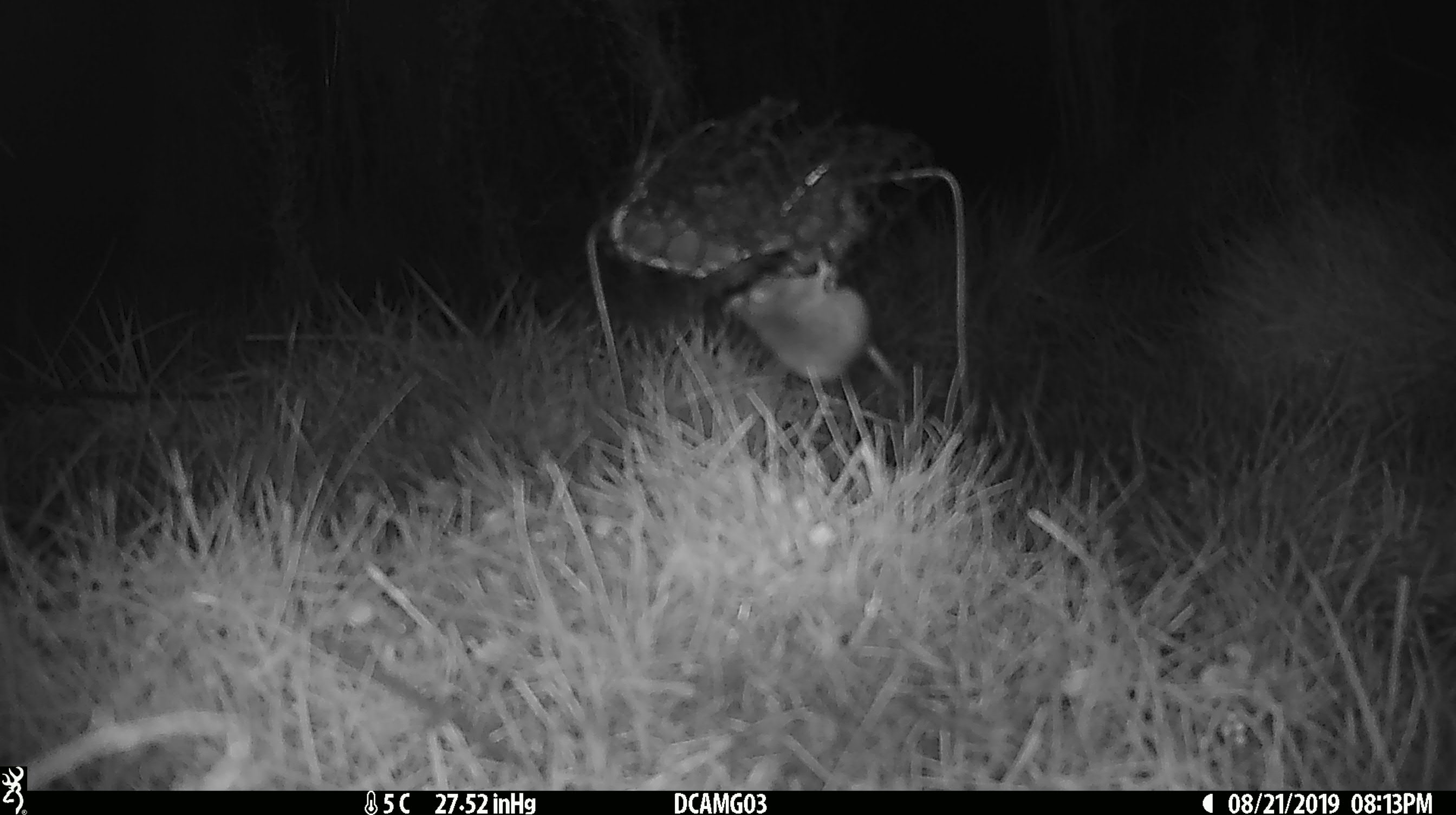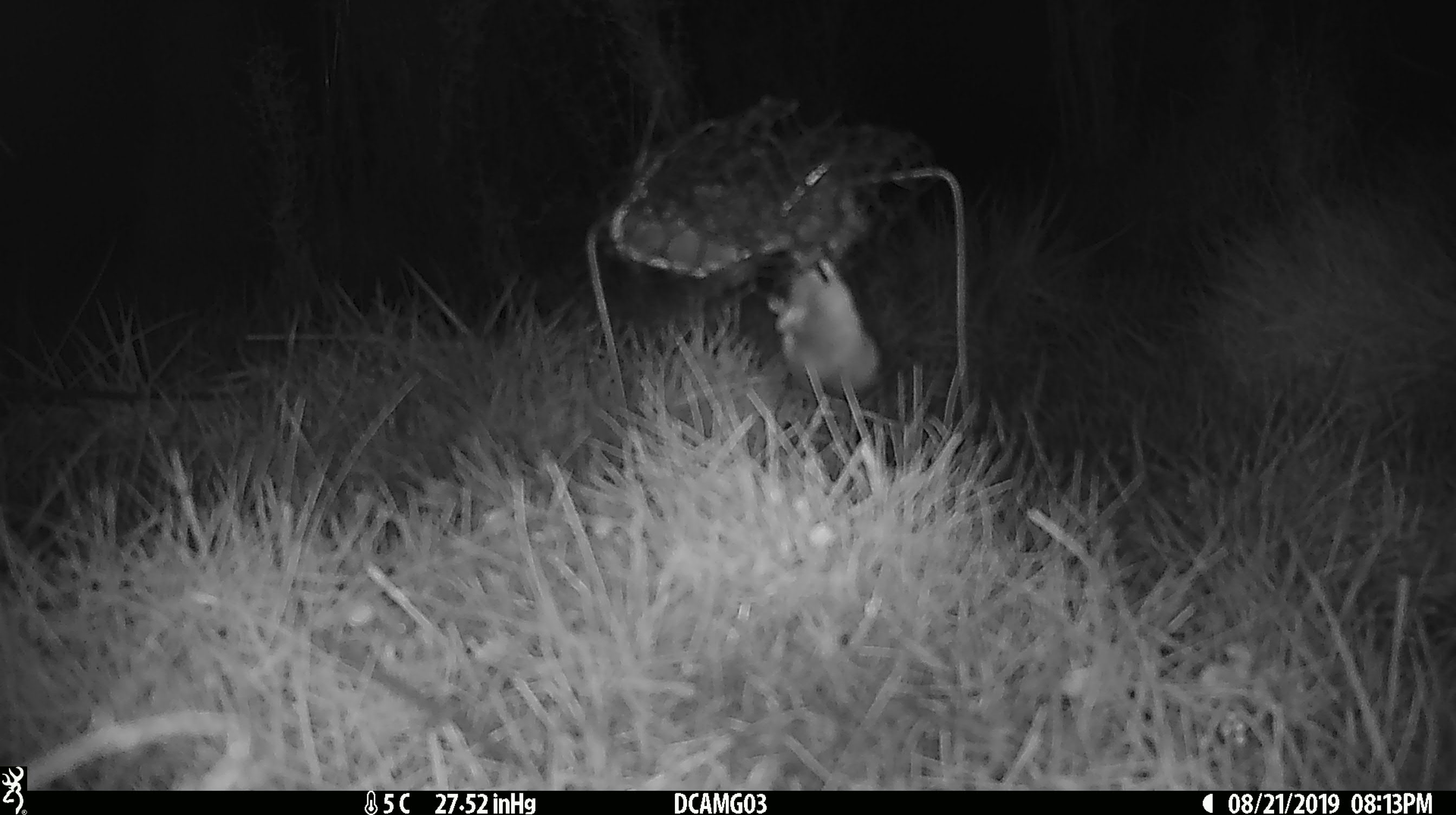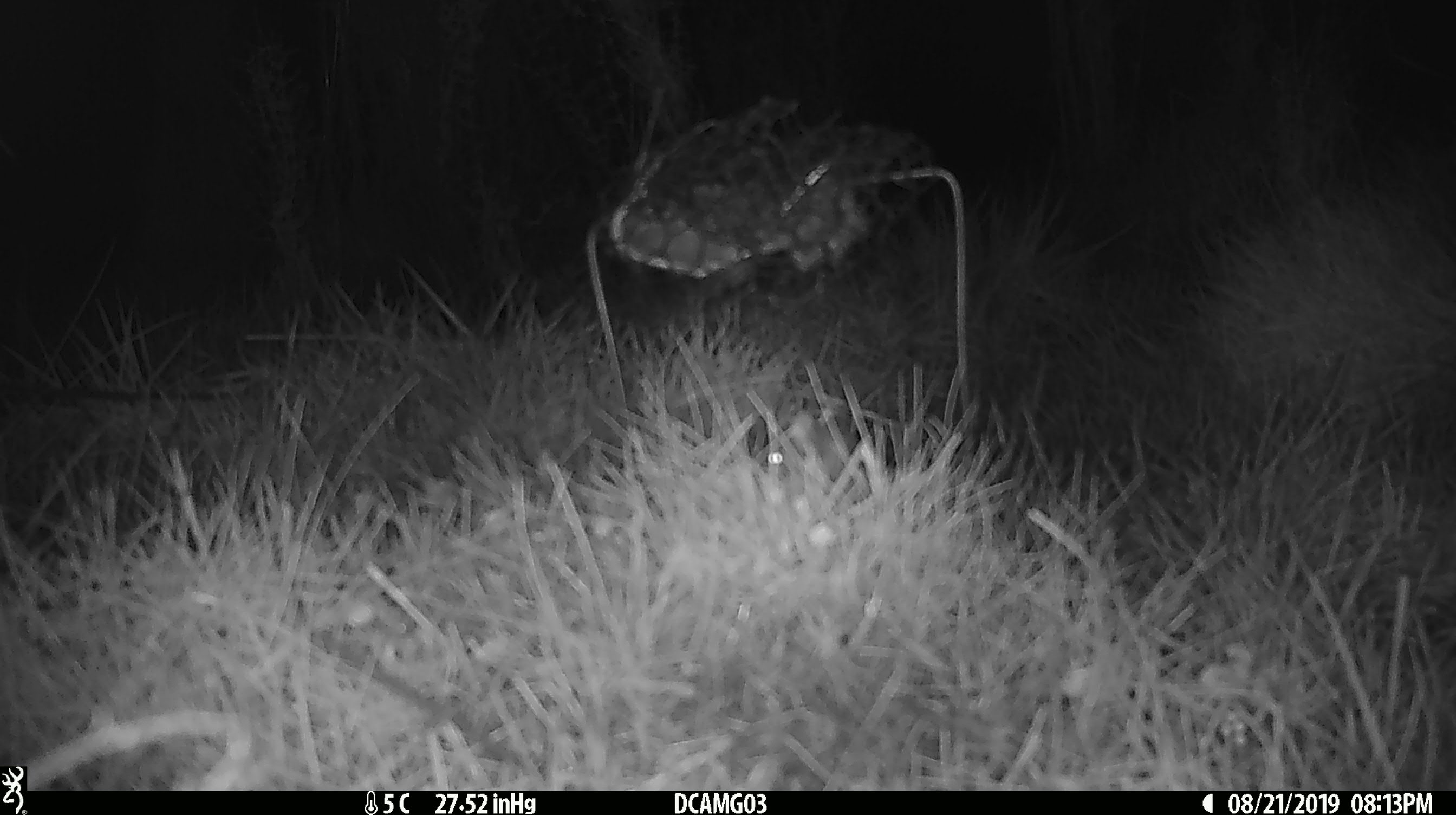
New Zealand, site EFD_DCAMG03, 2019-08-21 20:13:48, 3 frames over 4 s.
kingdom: Animalia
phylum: Chordata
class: Mammalia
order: Rodentia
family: Muridae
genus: Mus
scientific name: Mus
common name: mouse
Mouse (Mus).